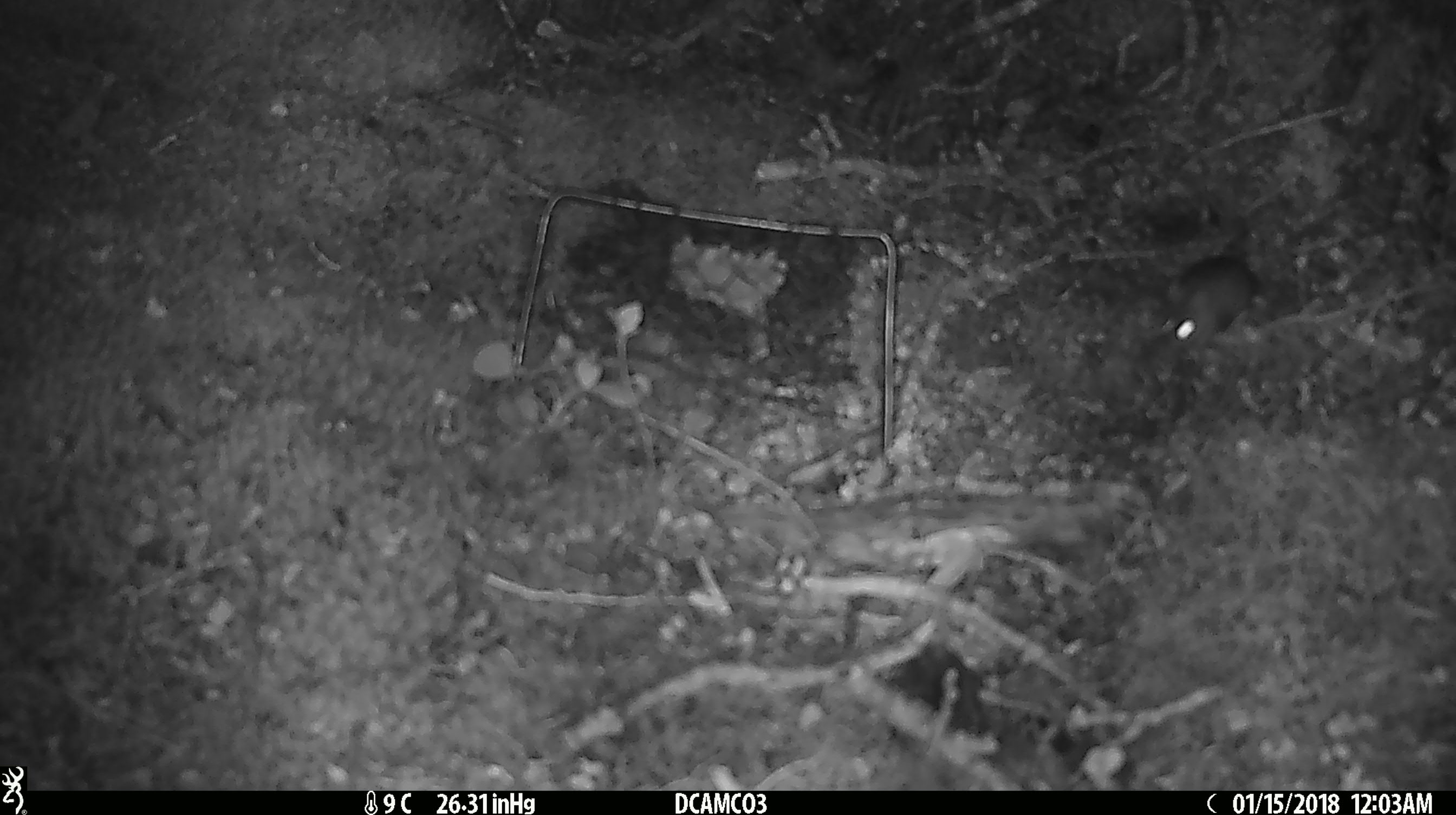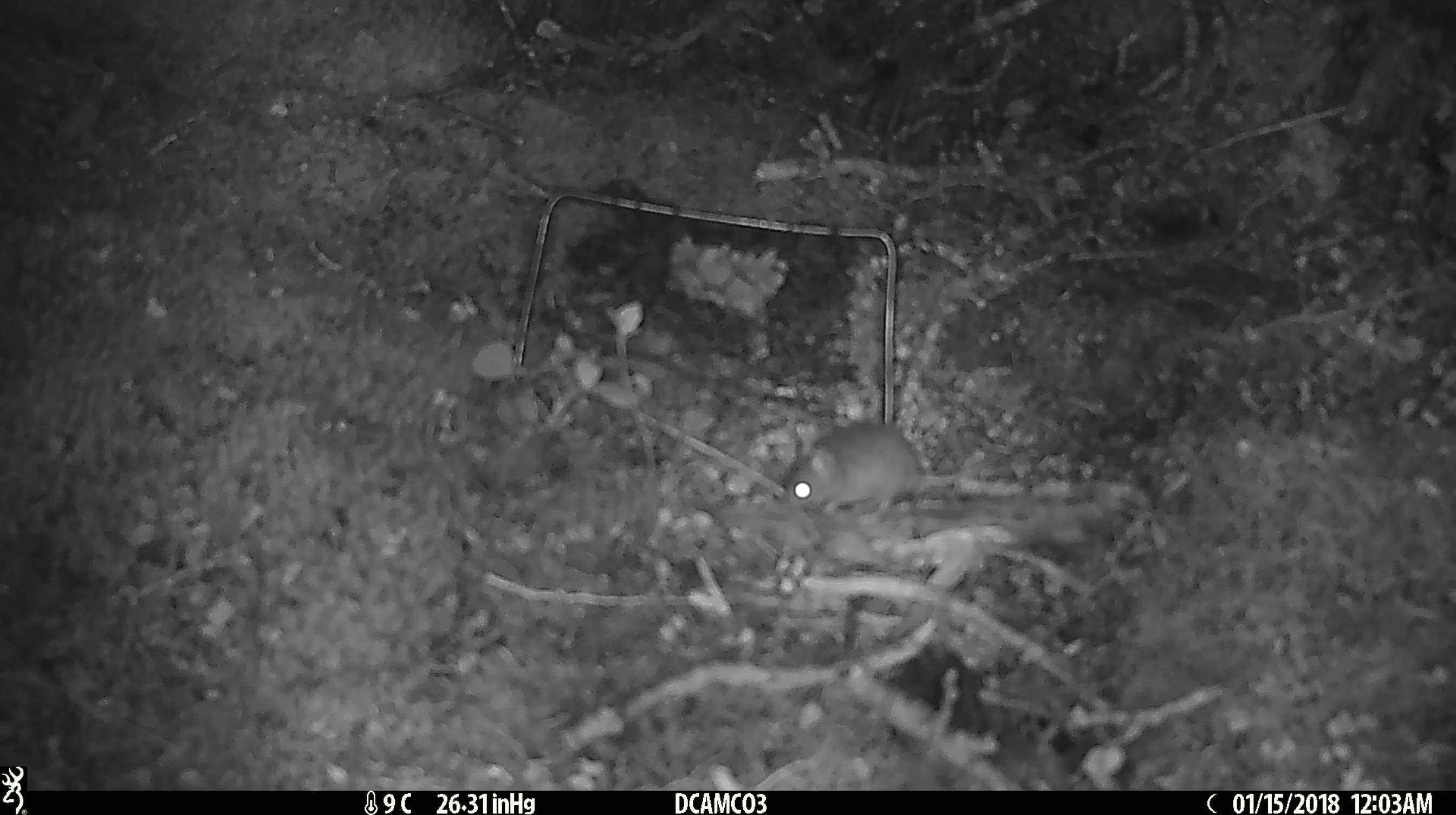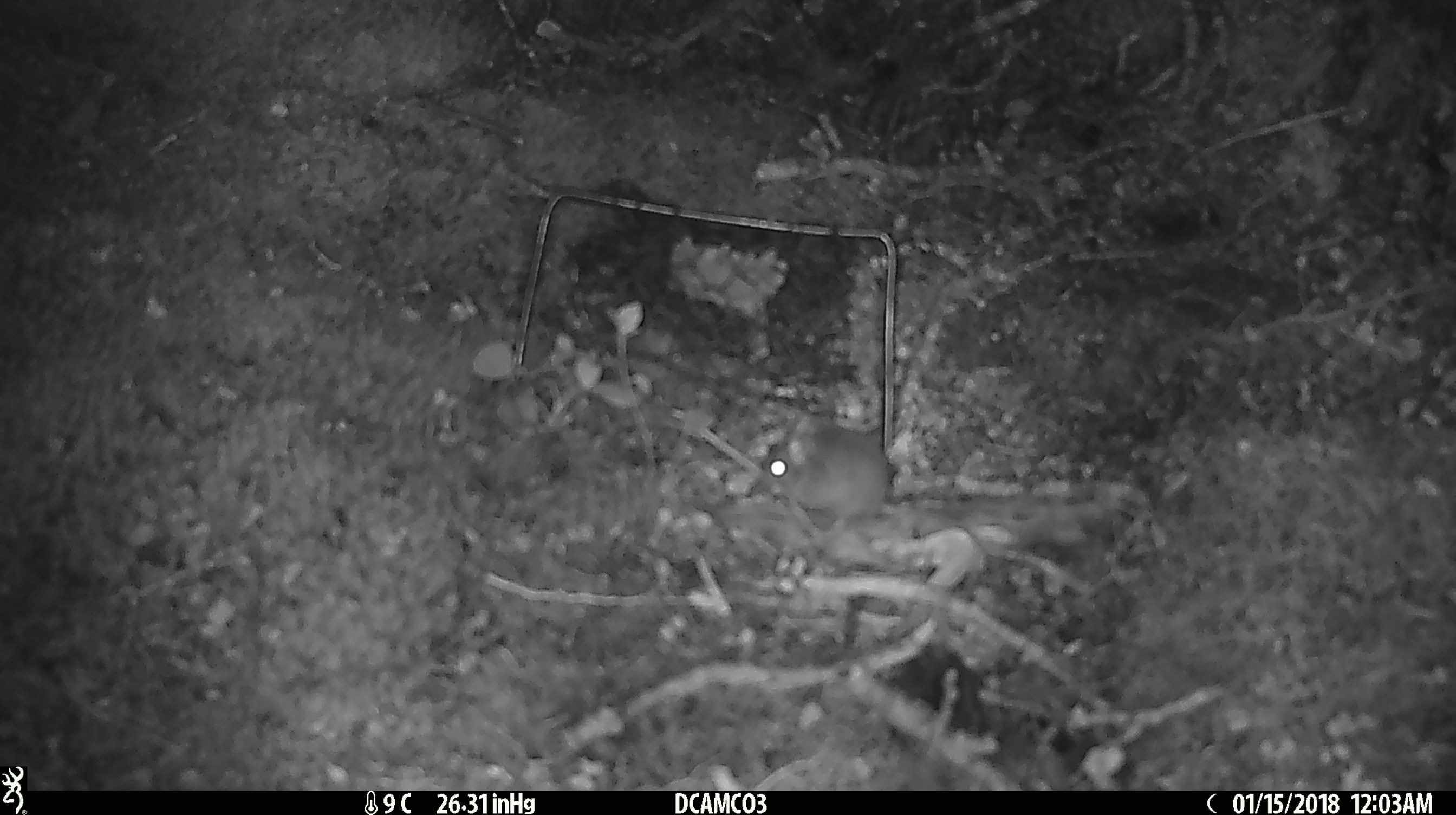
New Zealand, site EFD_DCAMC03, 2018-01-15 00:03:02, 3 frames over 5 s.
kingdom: Animalia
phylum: Chordata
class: Mammalia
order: Rodentia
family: Muridae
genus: Mus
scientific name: Mus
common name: mouse